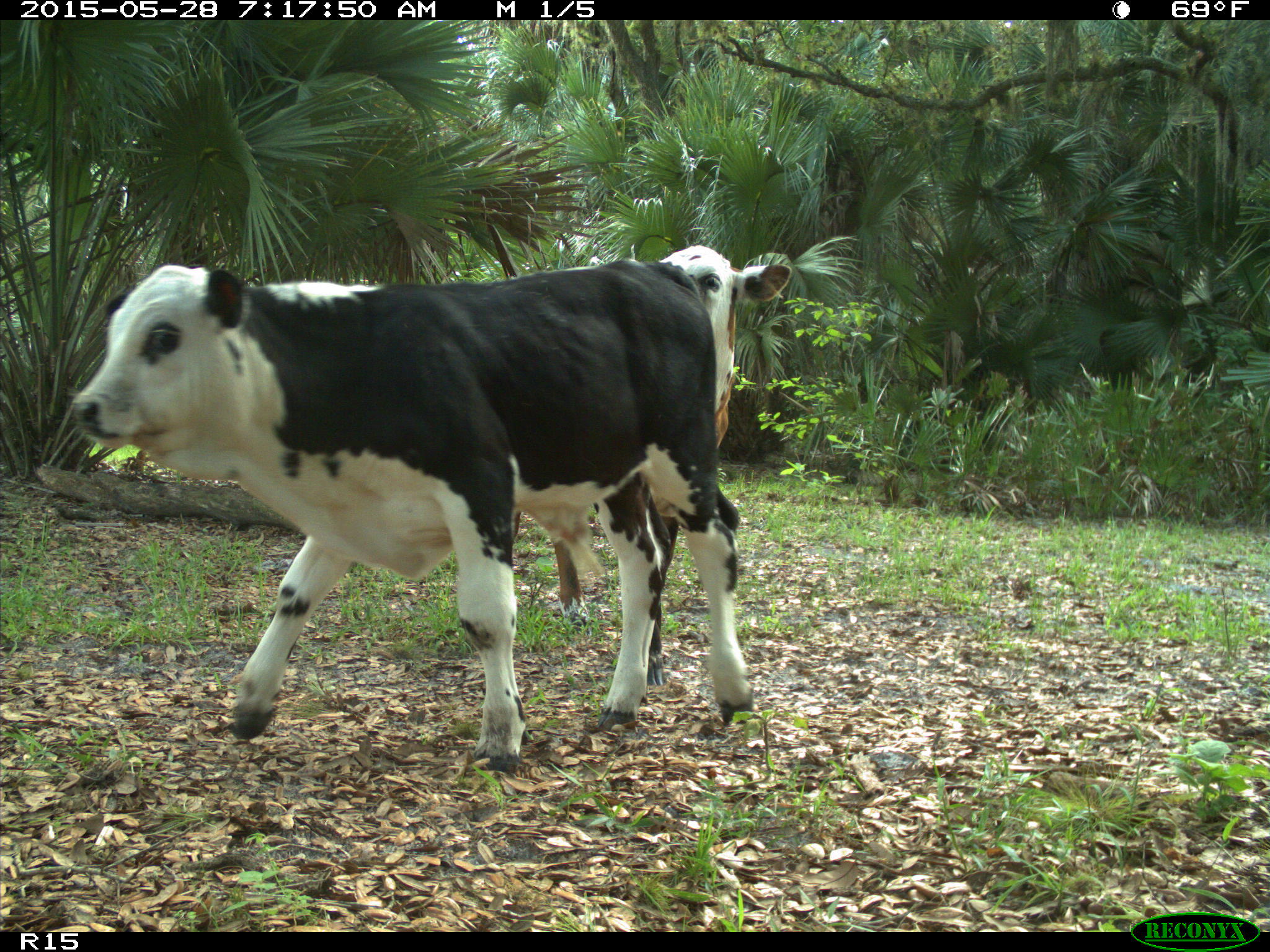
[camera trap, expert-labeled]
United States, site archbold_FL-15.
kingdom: Animalia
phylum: Chordata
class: Mammalia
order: Artiodactyla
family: Bovidae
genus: Bos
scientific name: Bos taurus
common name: domestic cow